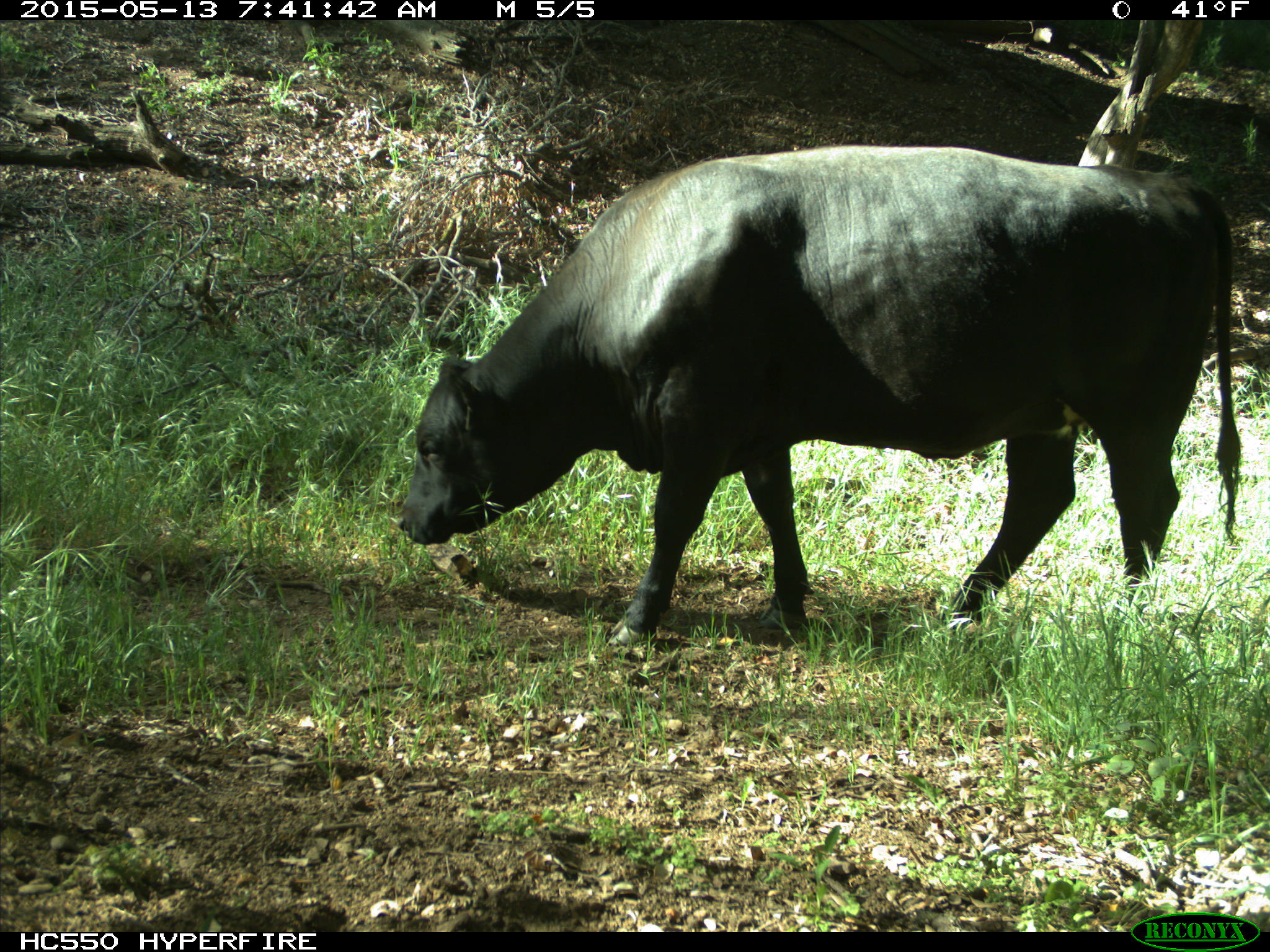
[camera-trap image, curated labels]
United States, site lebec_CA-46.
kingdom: Animalia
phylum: Chordata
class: Mammalia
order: Artiodactyla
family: Bovidae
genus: Bos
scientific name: Bos taurus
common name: domestic cow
Bos taurus (domestic cow).